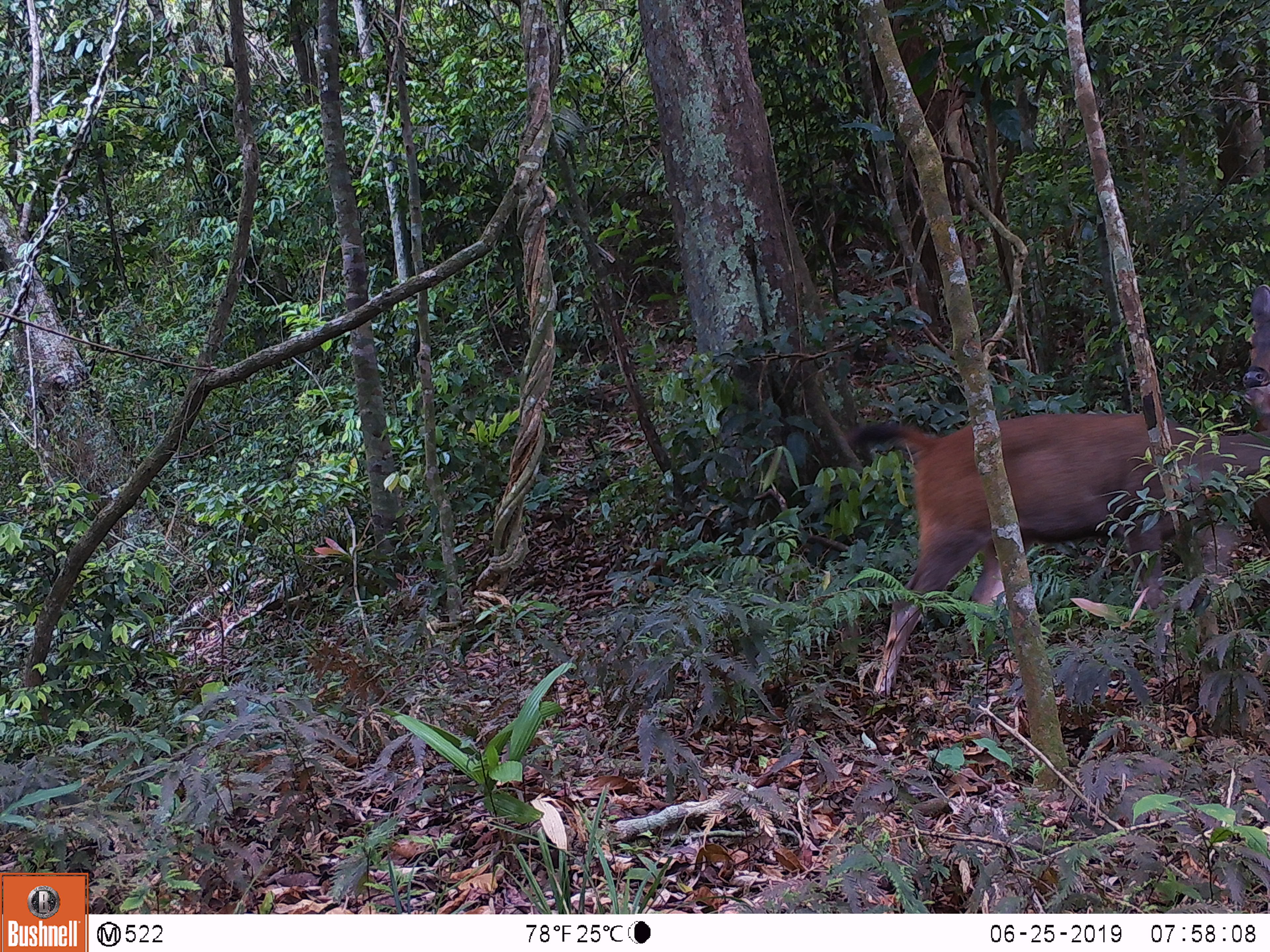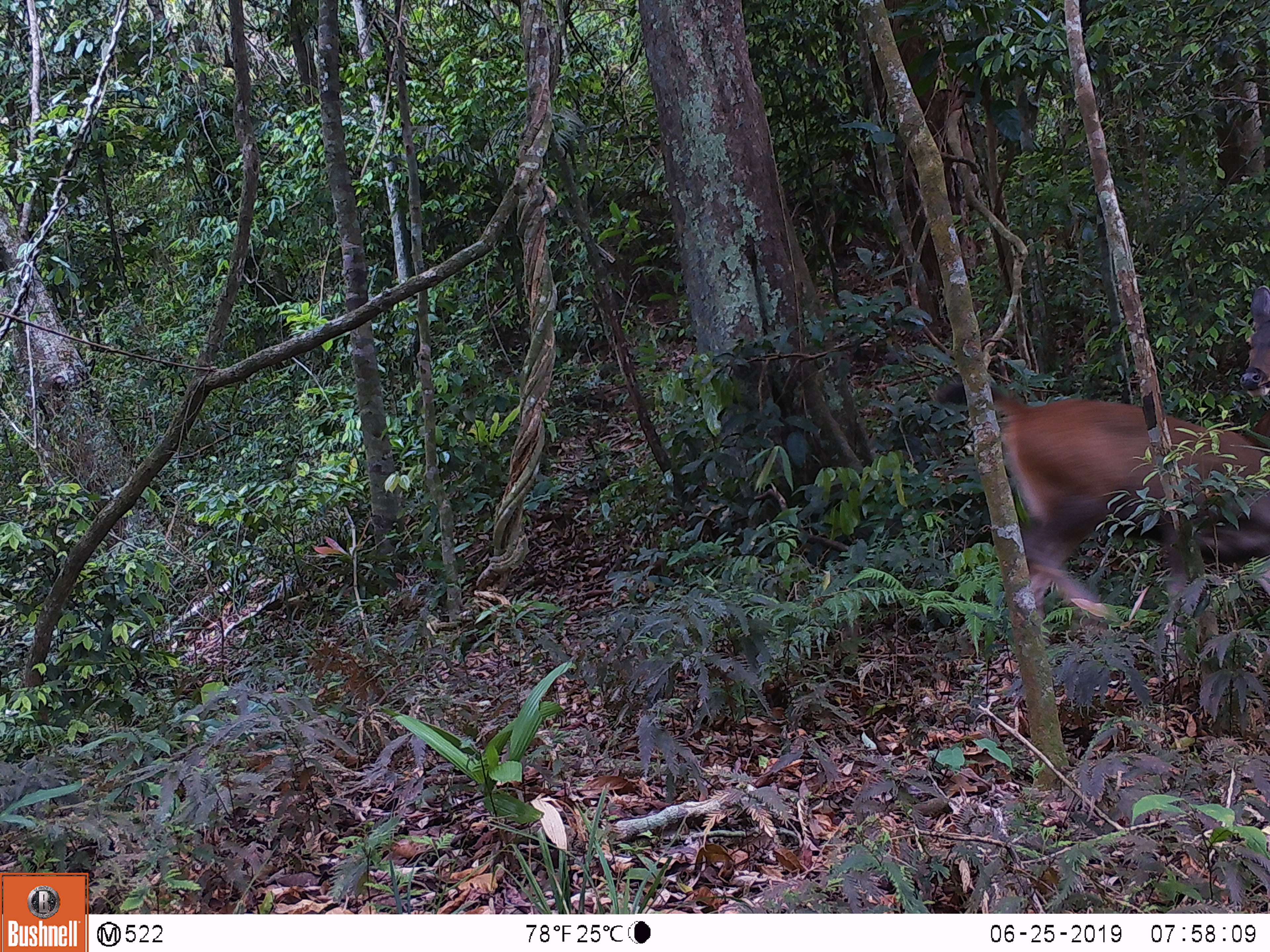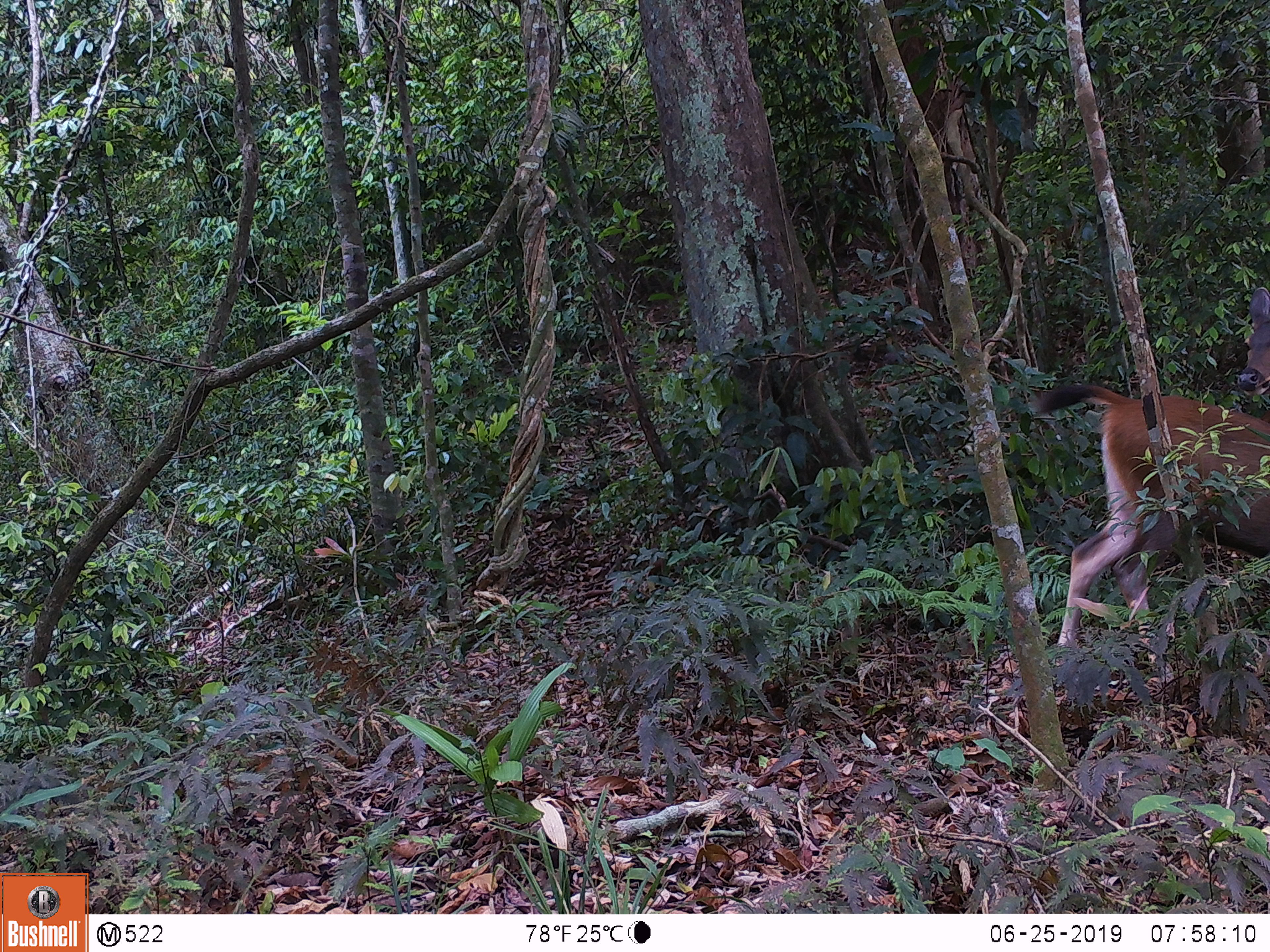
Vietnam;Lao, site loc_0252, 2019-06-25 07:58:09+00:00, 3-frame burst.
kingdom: Animalia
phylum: Chordata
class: Mammalia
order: Artiodactyla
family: Cervidae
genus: Rusa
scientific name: Rusa unicolor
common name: sambar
Sambar (Rusa unicolor). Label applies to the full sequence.